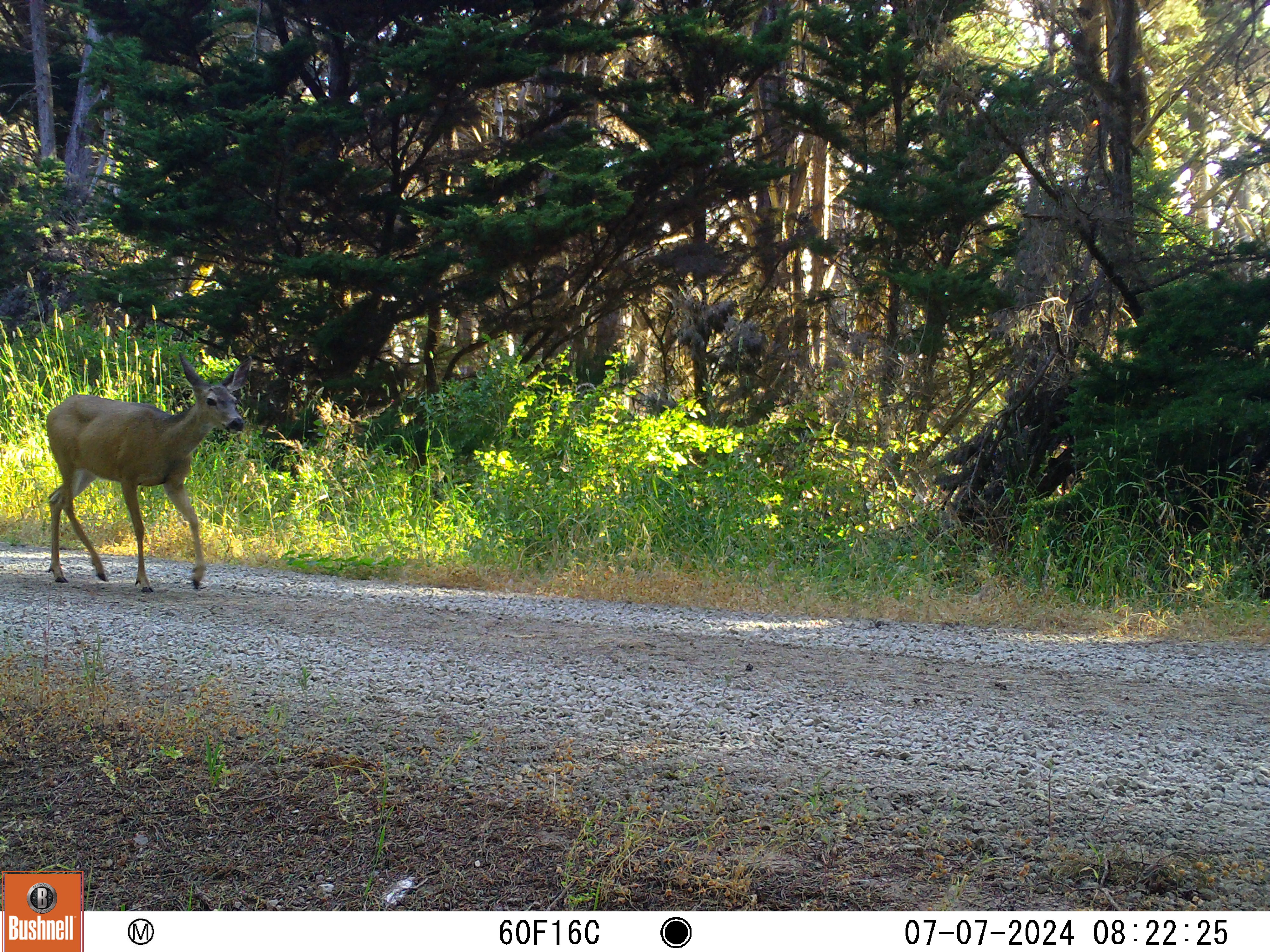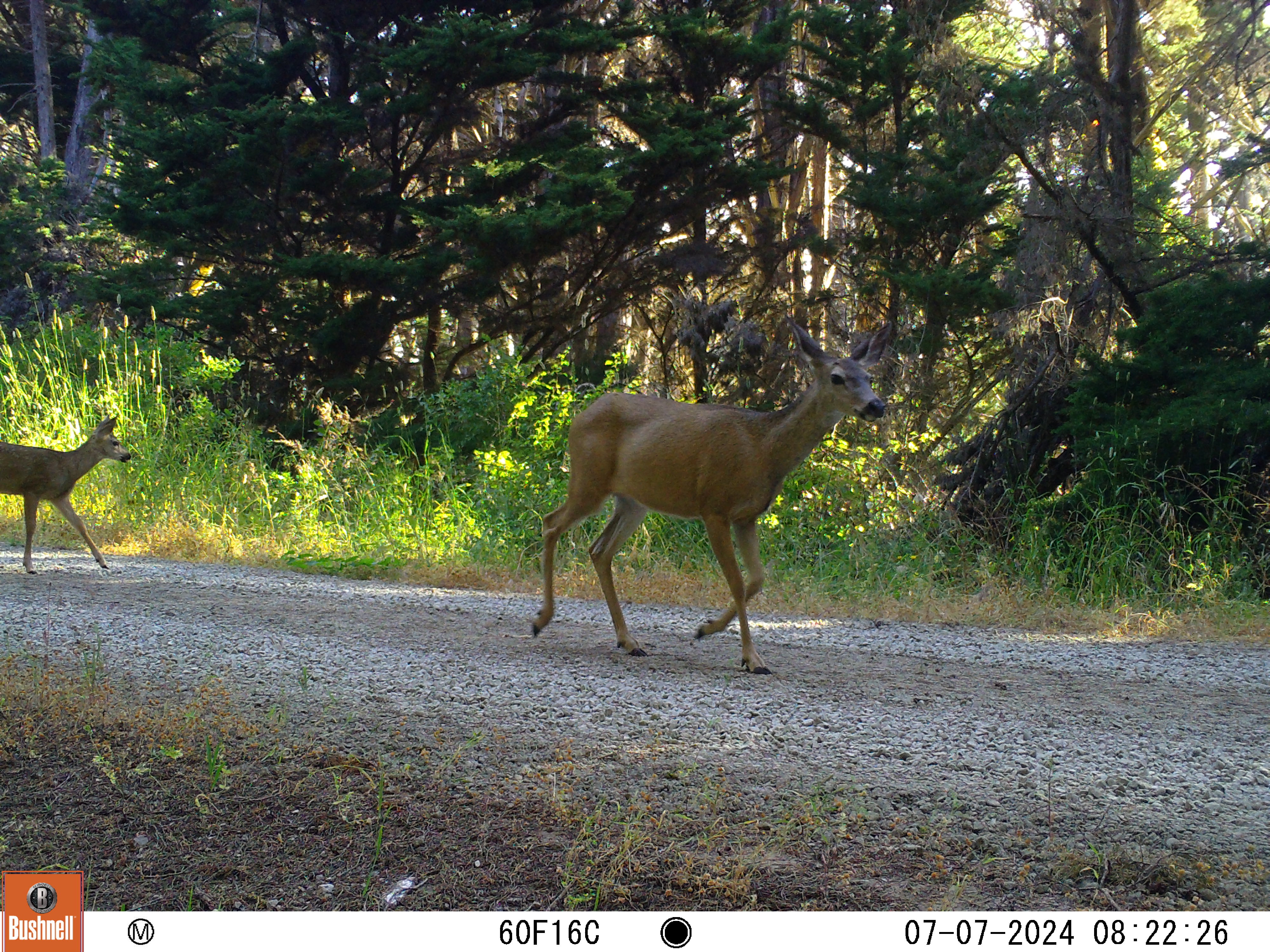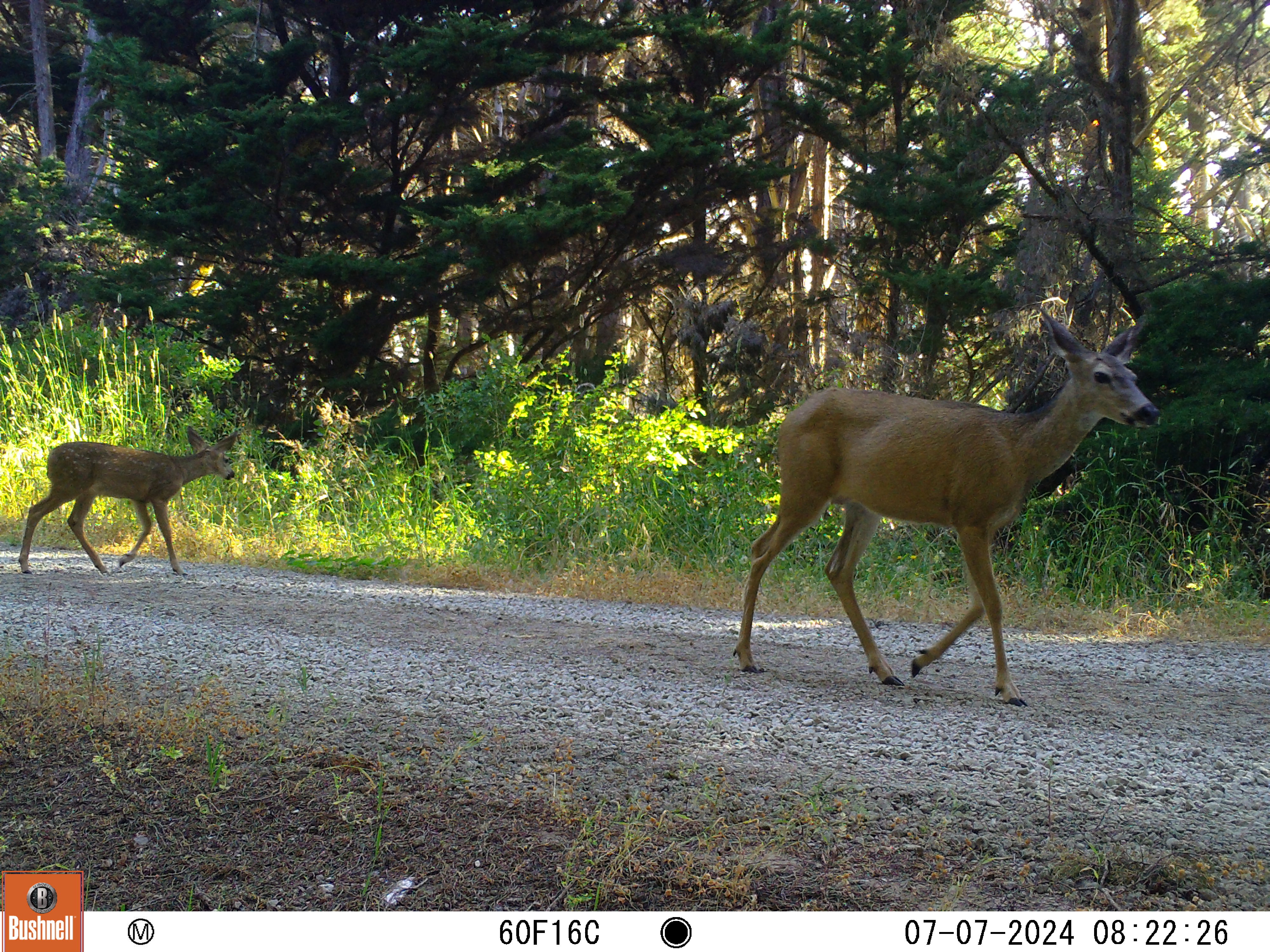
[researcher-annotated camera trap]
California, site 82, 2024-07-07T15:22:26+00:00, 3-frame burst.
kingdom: Animalia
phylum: Chordata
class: Mammalia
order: Artiodactyla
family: Cervidae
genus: Odocoileus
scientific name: Odocoileus hemionus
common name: mule deer